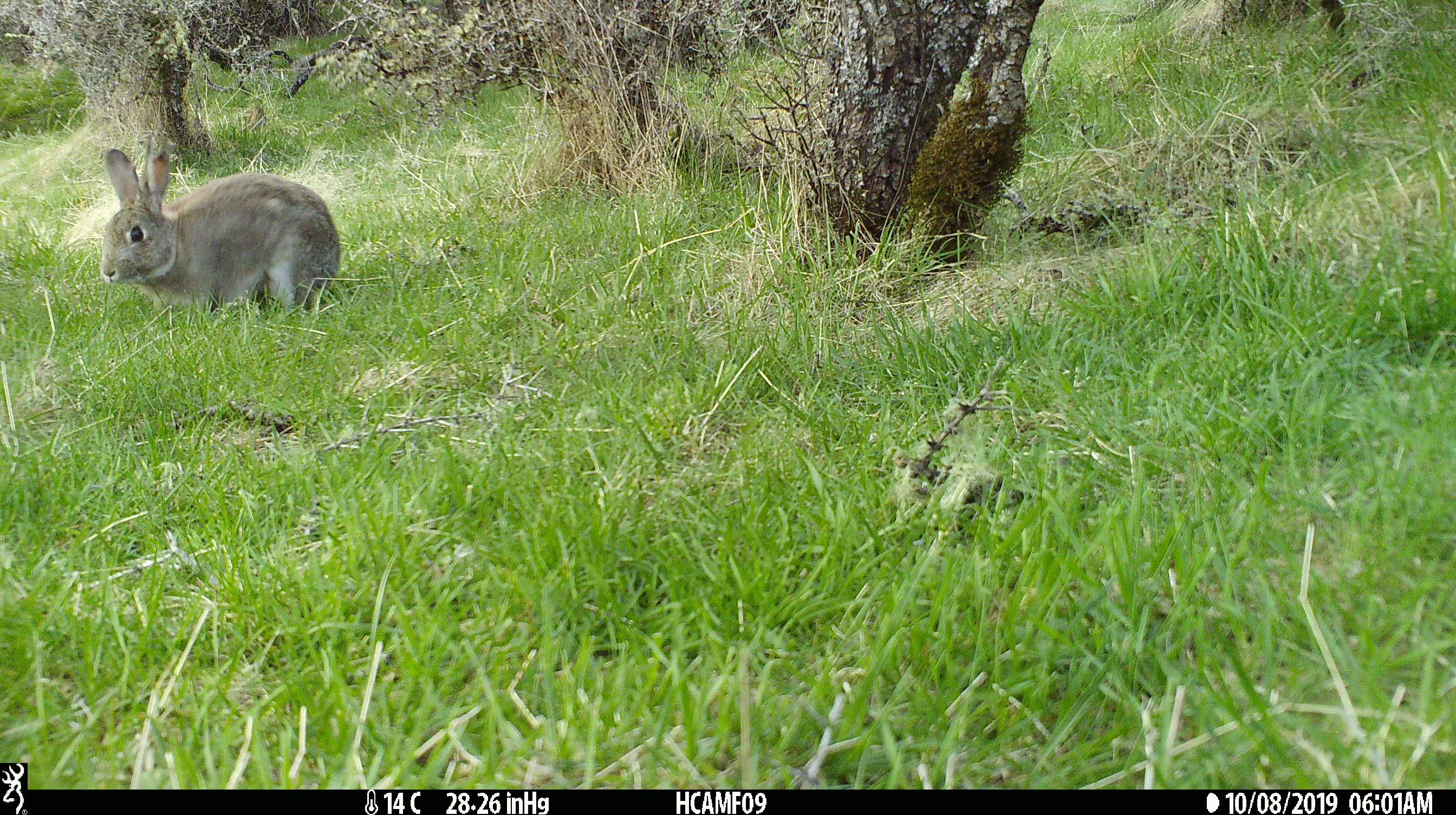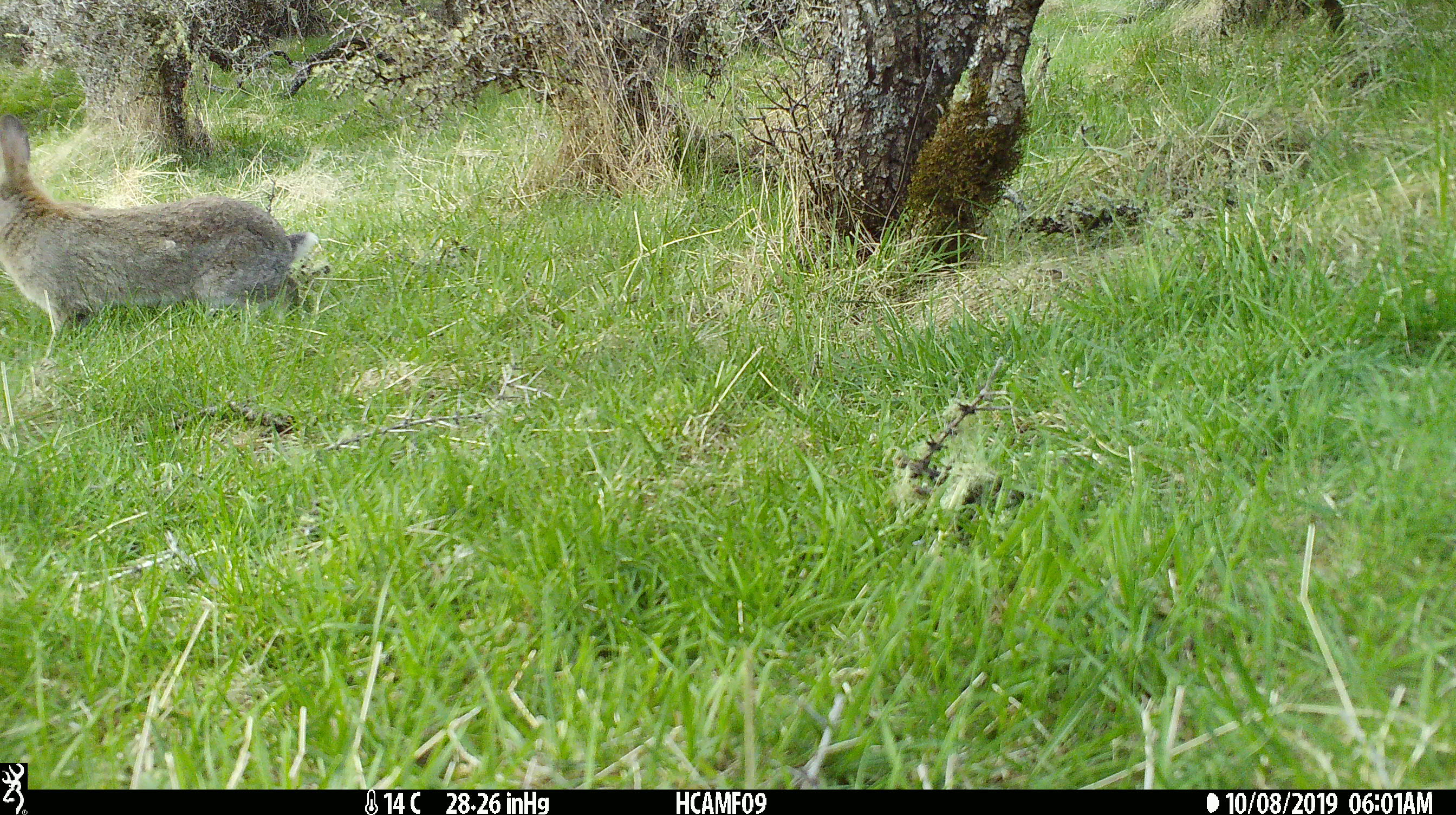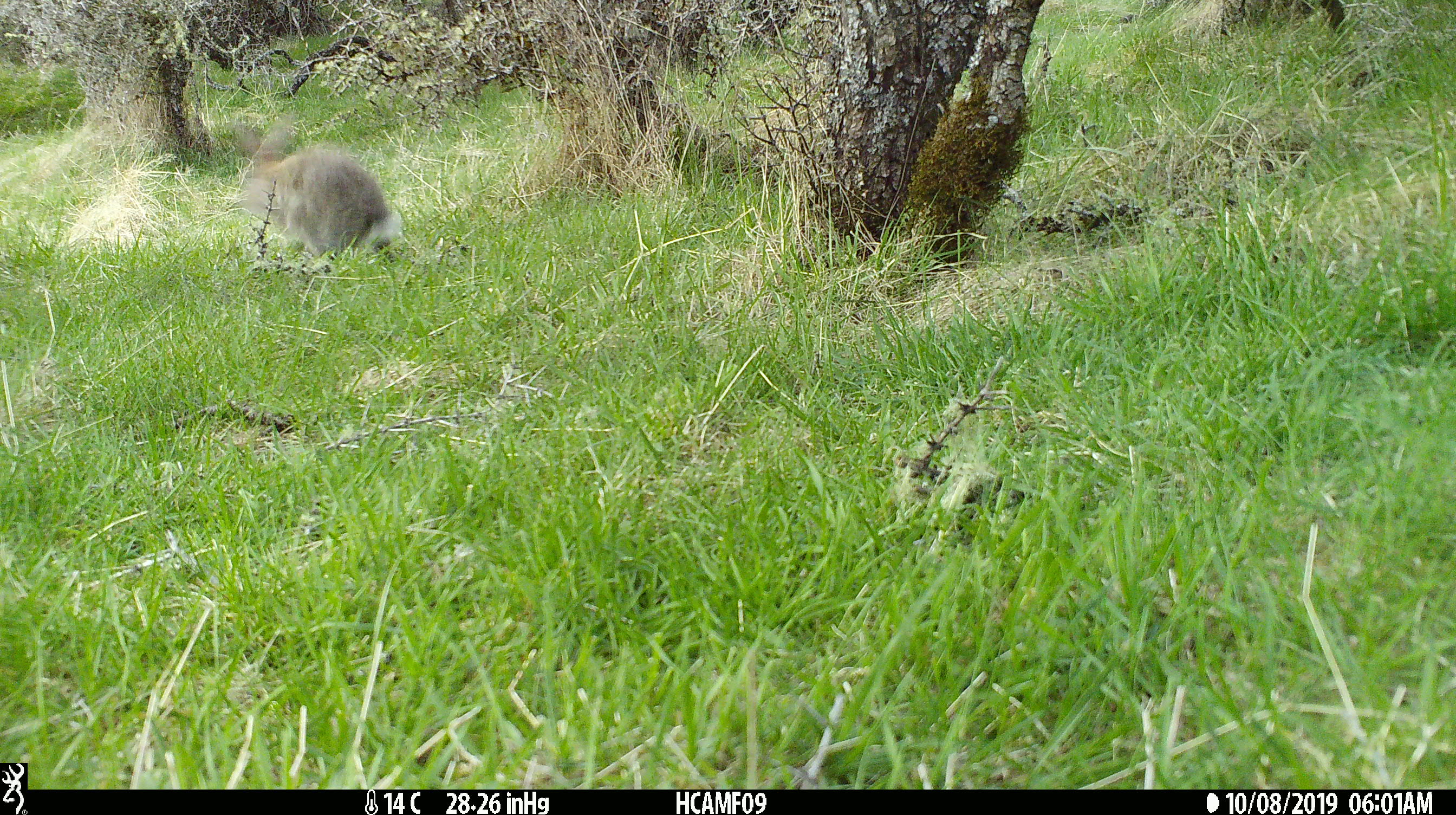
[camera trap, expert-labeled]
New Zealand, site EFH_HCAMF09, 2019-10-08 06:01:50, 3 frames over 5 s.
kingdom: Animalia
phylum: Chordata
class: Mammalia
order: Lagomorpha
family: Leporidae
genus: Oryctolagus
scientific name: Oryctolagus cuniculus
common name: european rabbit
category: rabbit